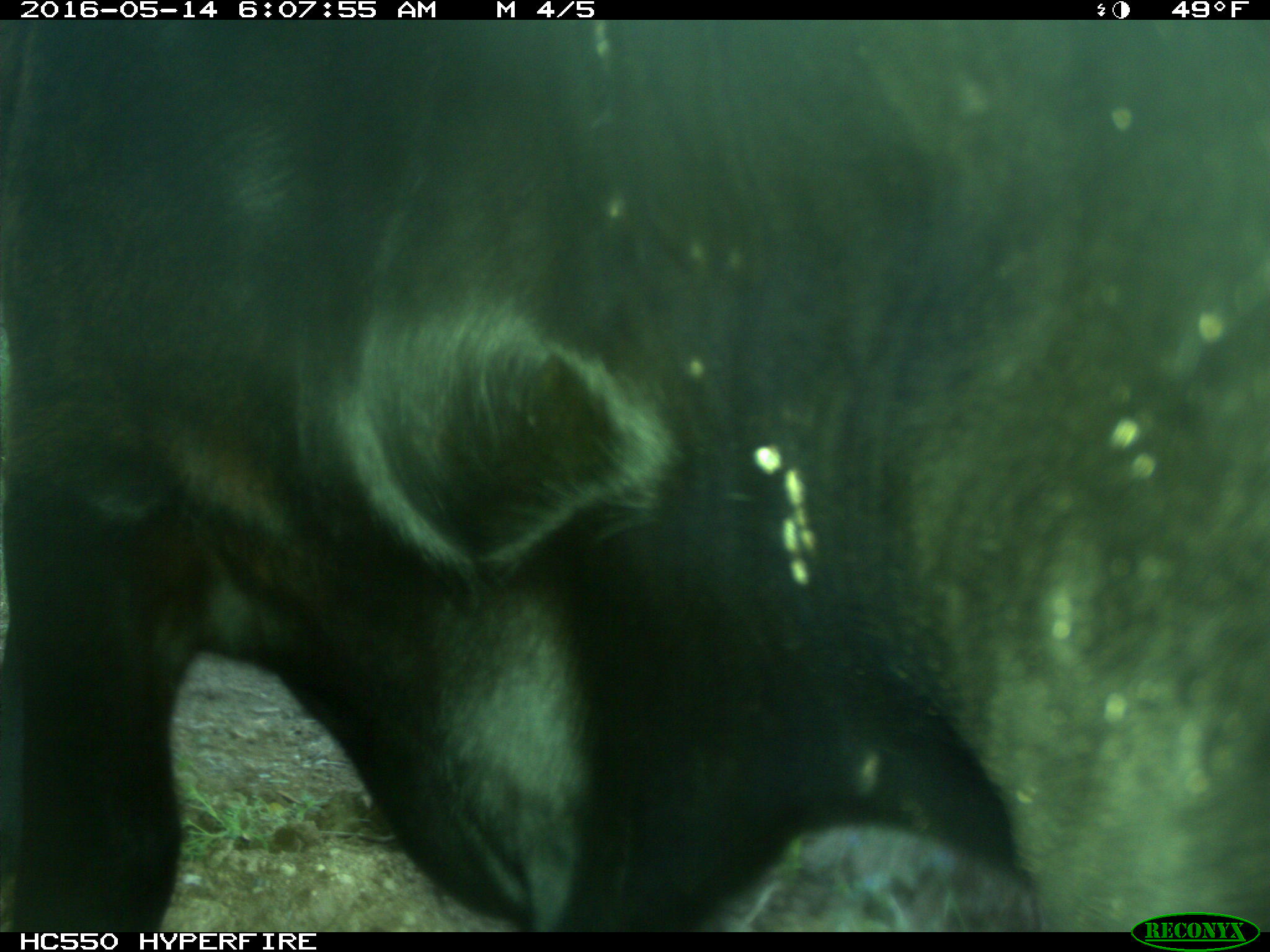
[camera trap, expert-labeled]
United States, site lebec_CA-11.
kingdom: Animalia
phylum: Chordata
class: Mammalia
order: Artiodactyla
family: Bovidae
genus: Bos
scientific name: Bos taurus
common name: domestic cow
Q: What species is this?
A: Bos taurus (domestic cow).